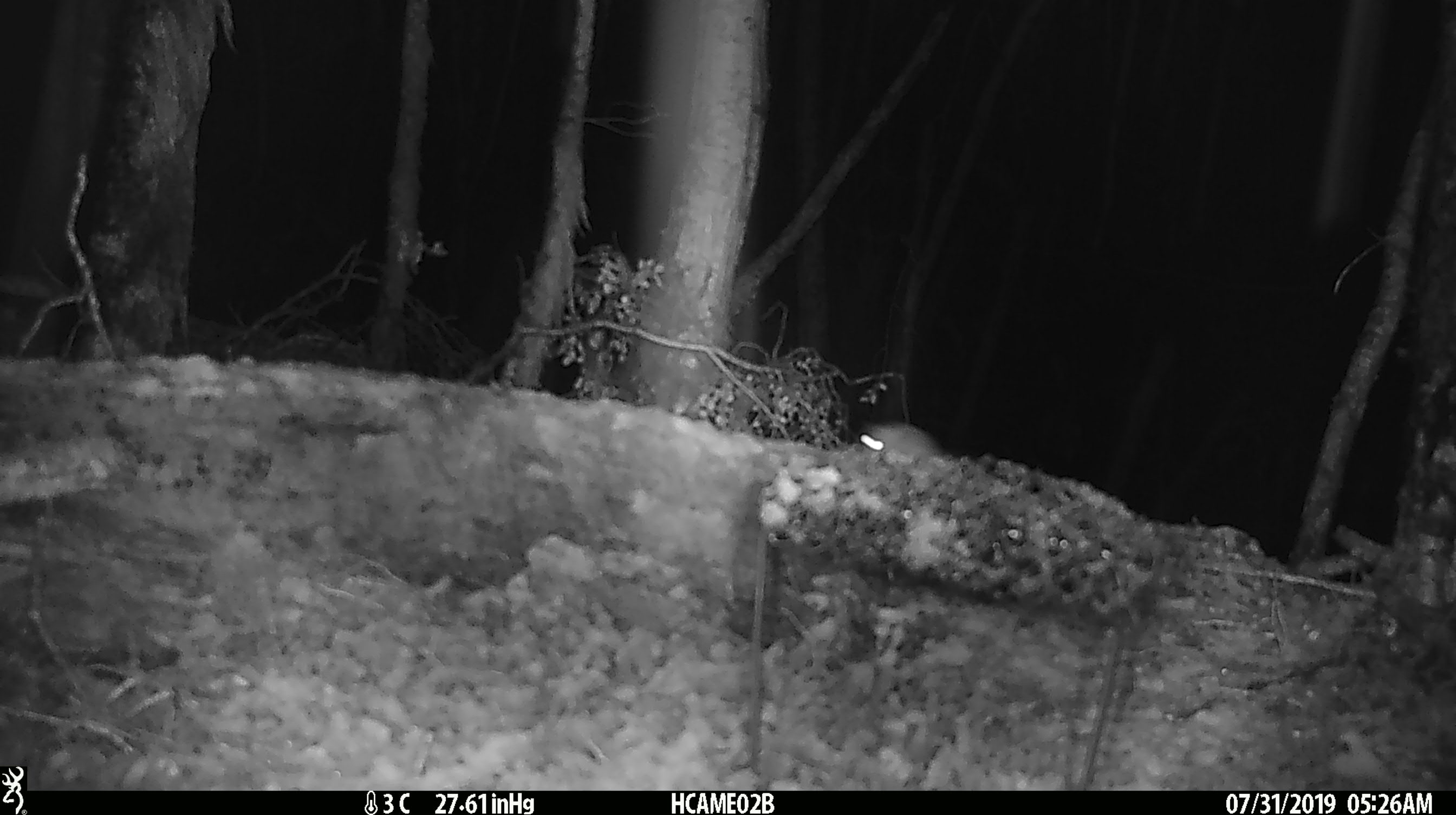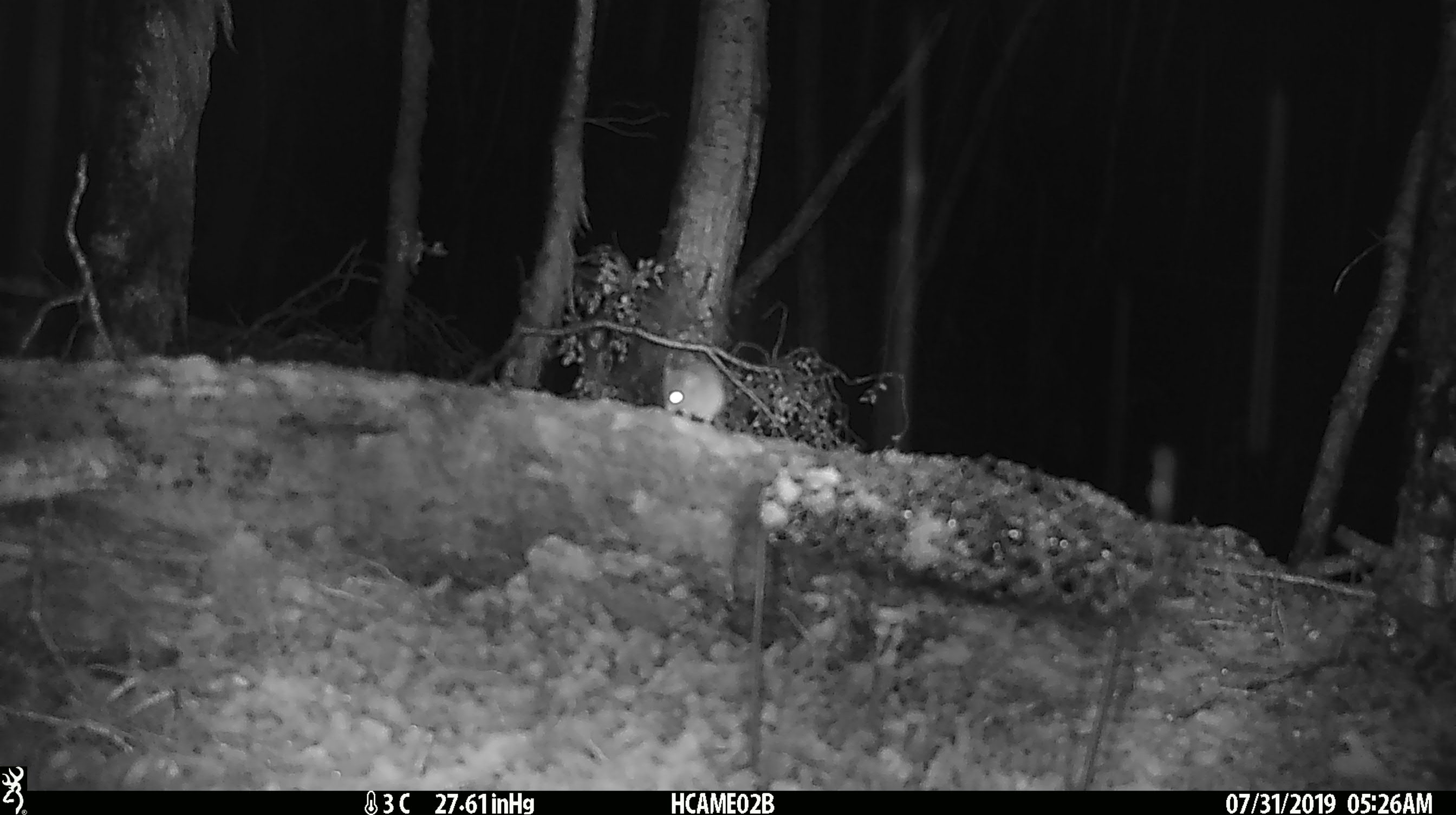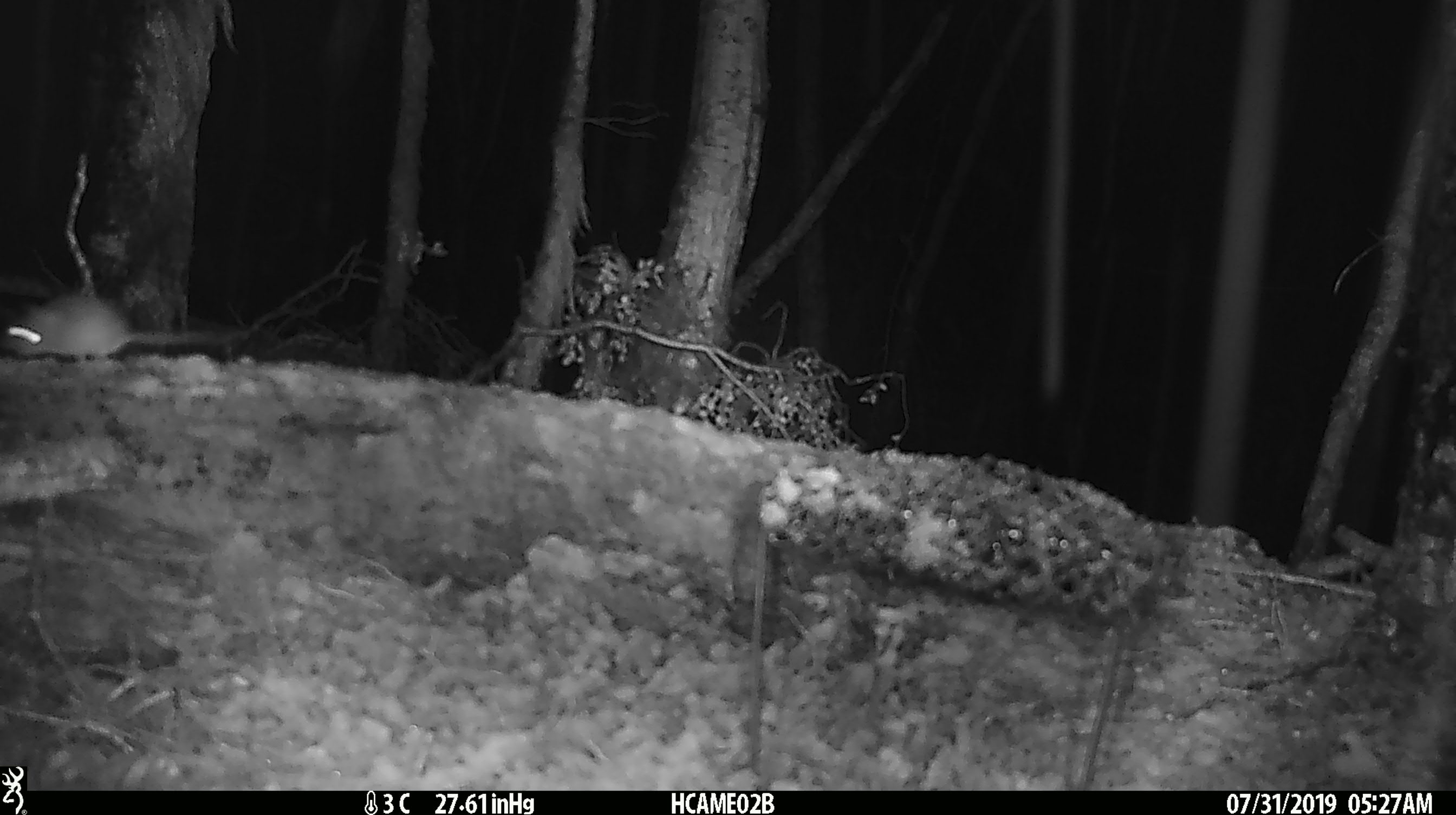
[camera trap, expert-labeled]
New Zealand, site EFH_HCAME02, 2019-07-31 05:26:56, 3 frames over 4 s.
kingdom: Animalia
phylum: Chordata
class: Mammalia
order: Rodentia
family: Muridae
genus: Mus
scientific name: Mus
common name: mouse